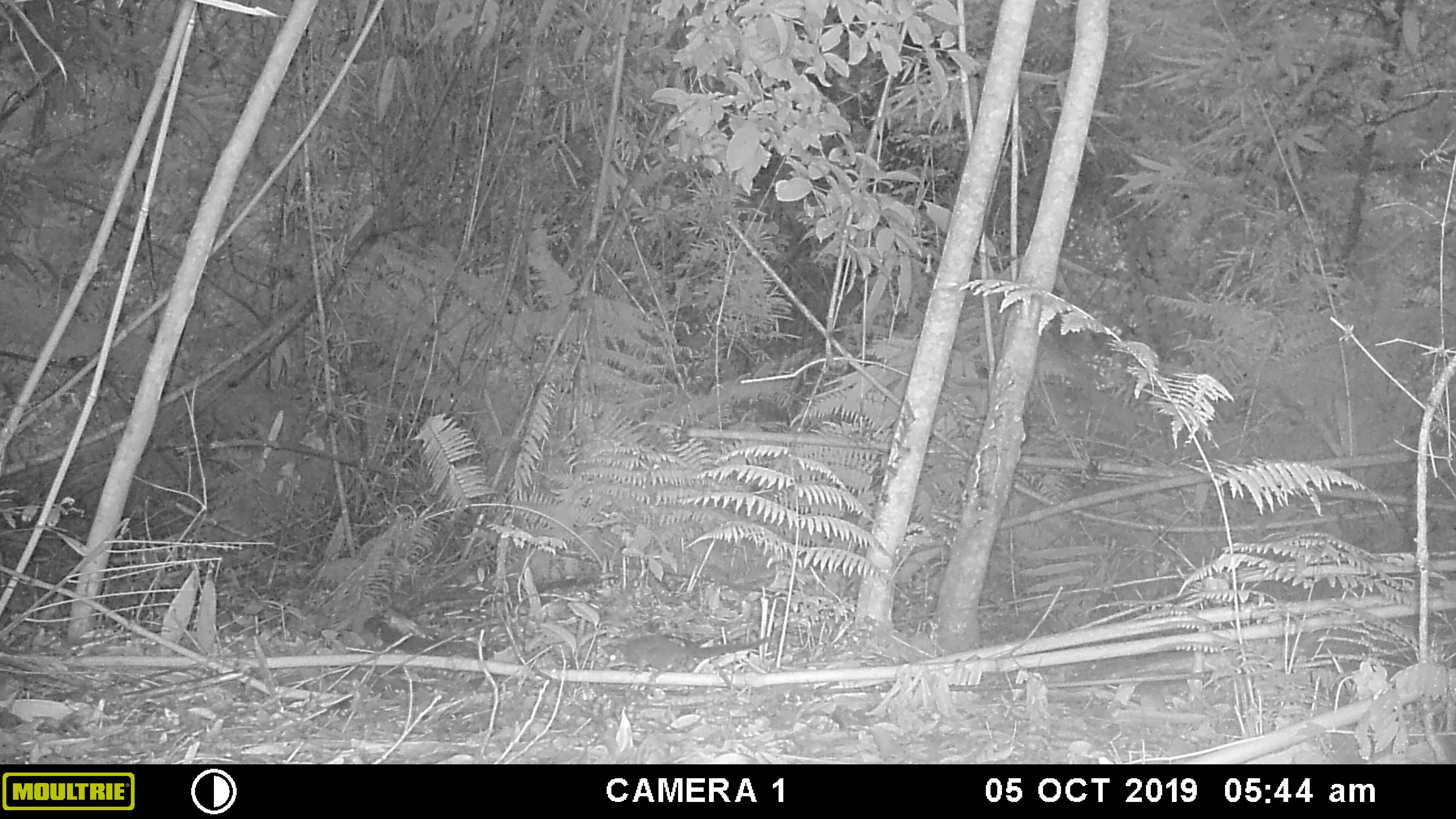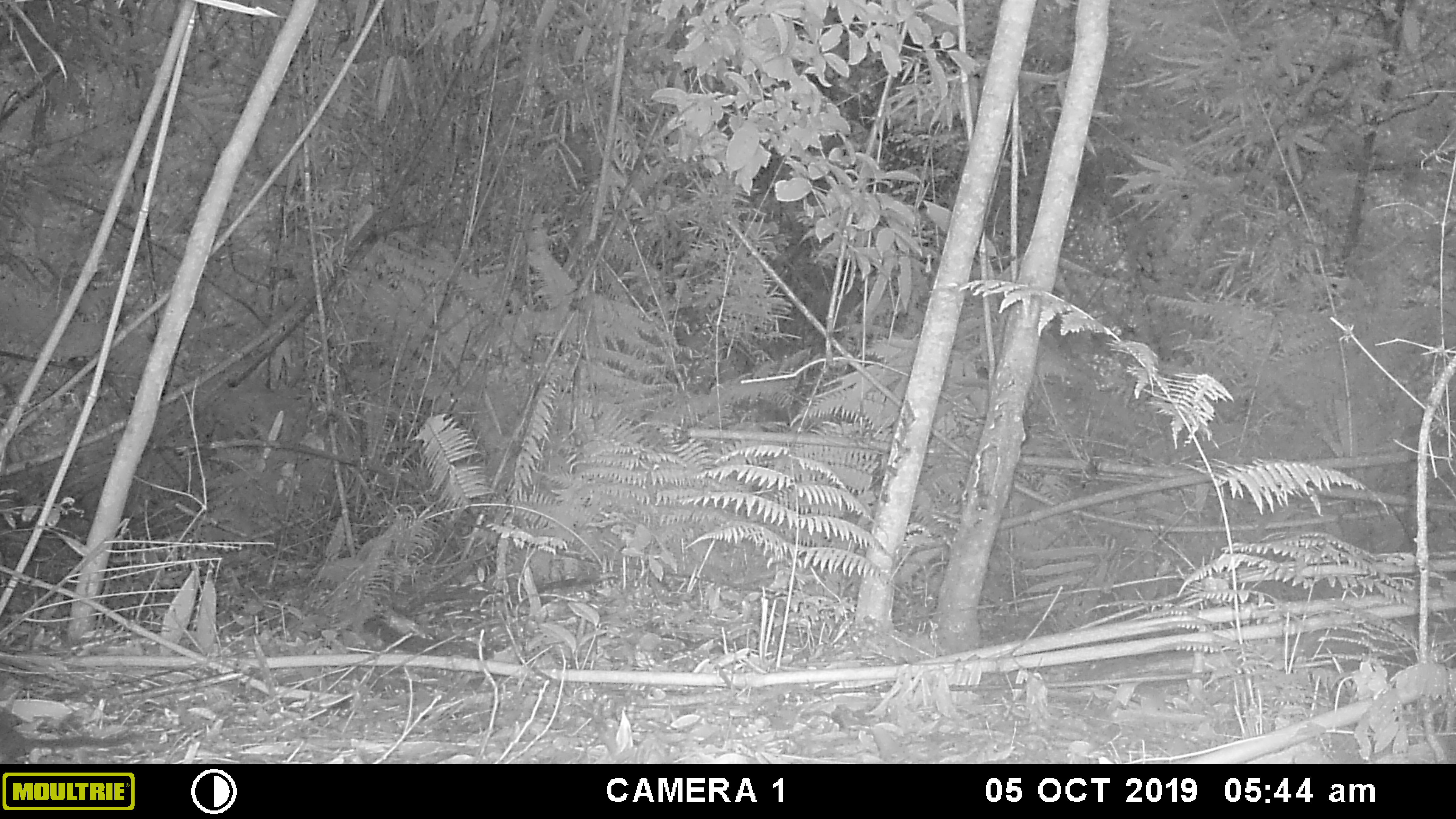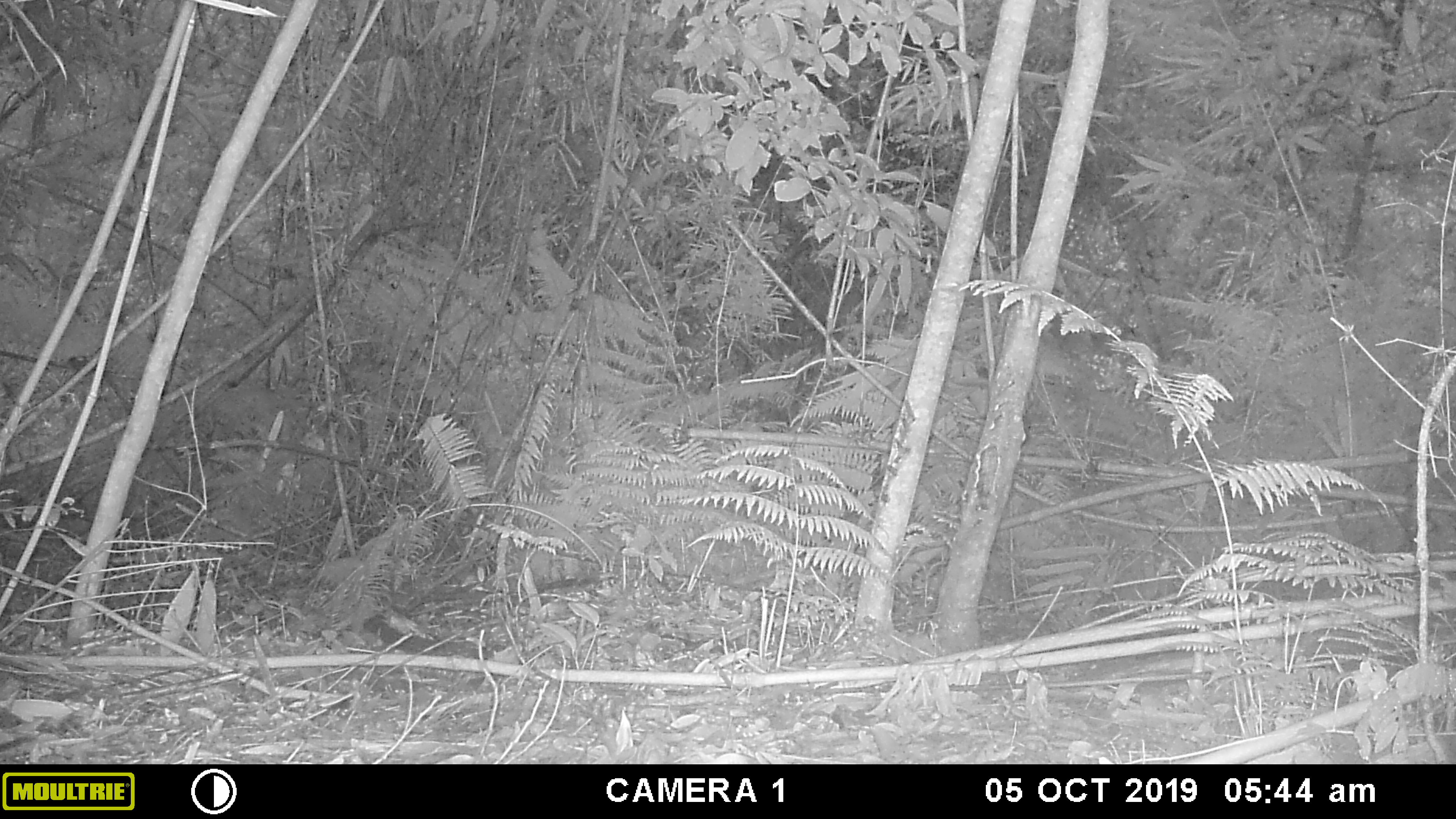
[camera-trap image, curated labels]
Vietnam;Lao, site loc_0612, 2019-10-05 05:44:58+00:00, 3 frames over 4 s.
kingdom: Animalia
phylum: Chordata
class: Mammalia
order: Scandentia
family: Tupaiidae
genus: Tupaia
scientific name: Tupaia belangeri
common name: northern treeshrew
Northern treeshrew (Tupaia belangeri). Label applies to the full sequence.